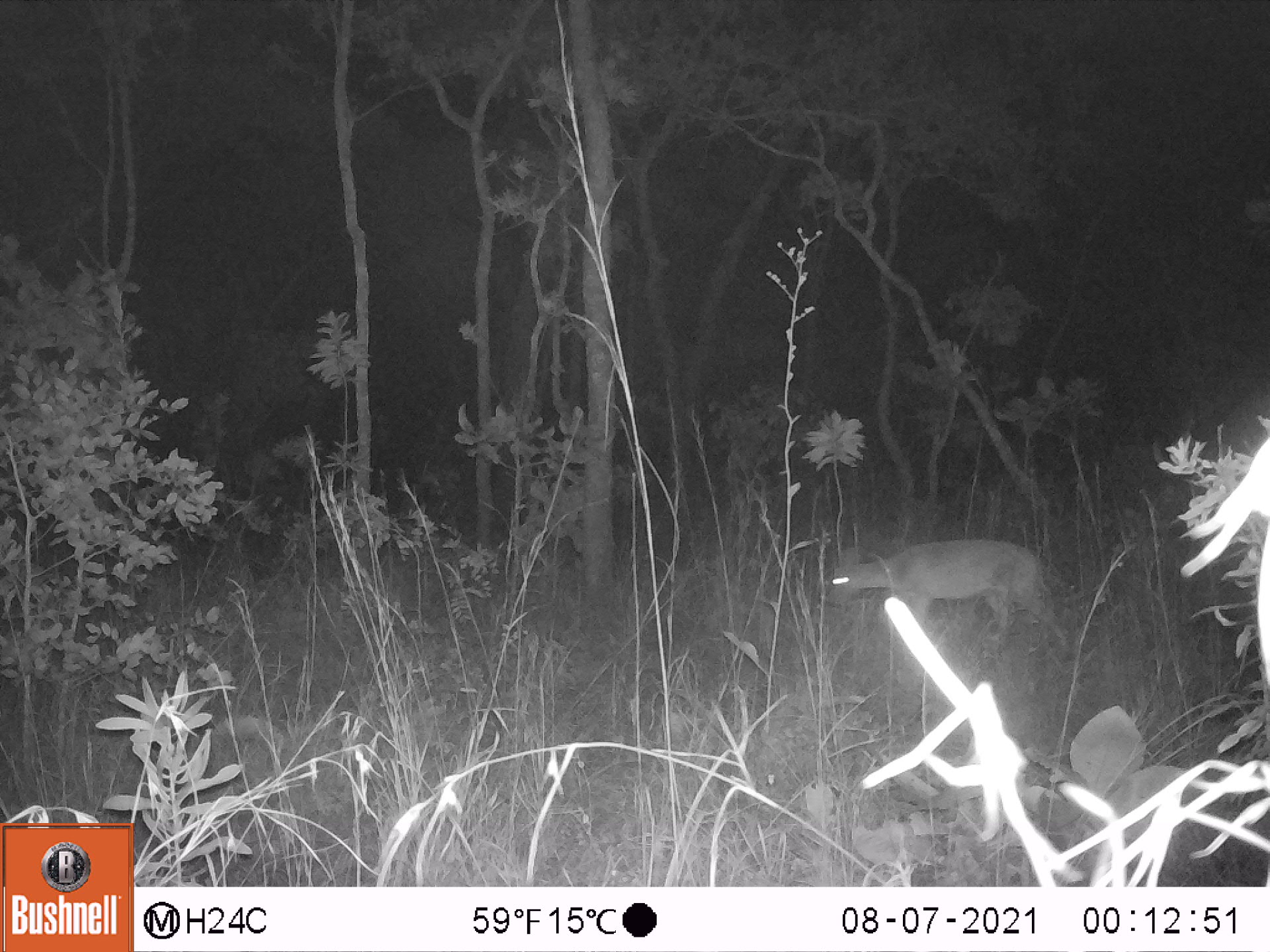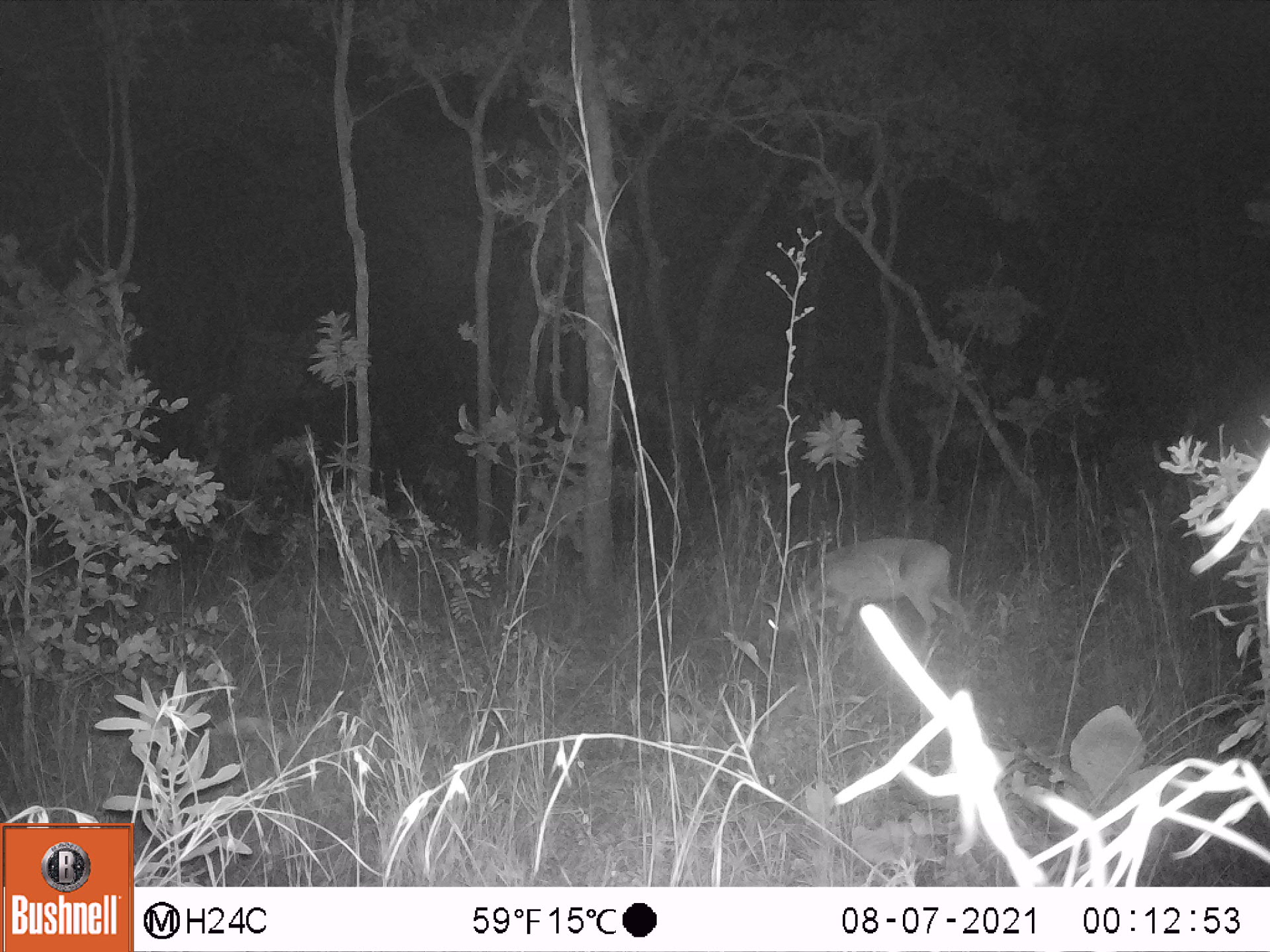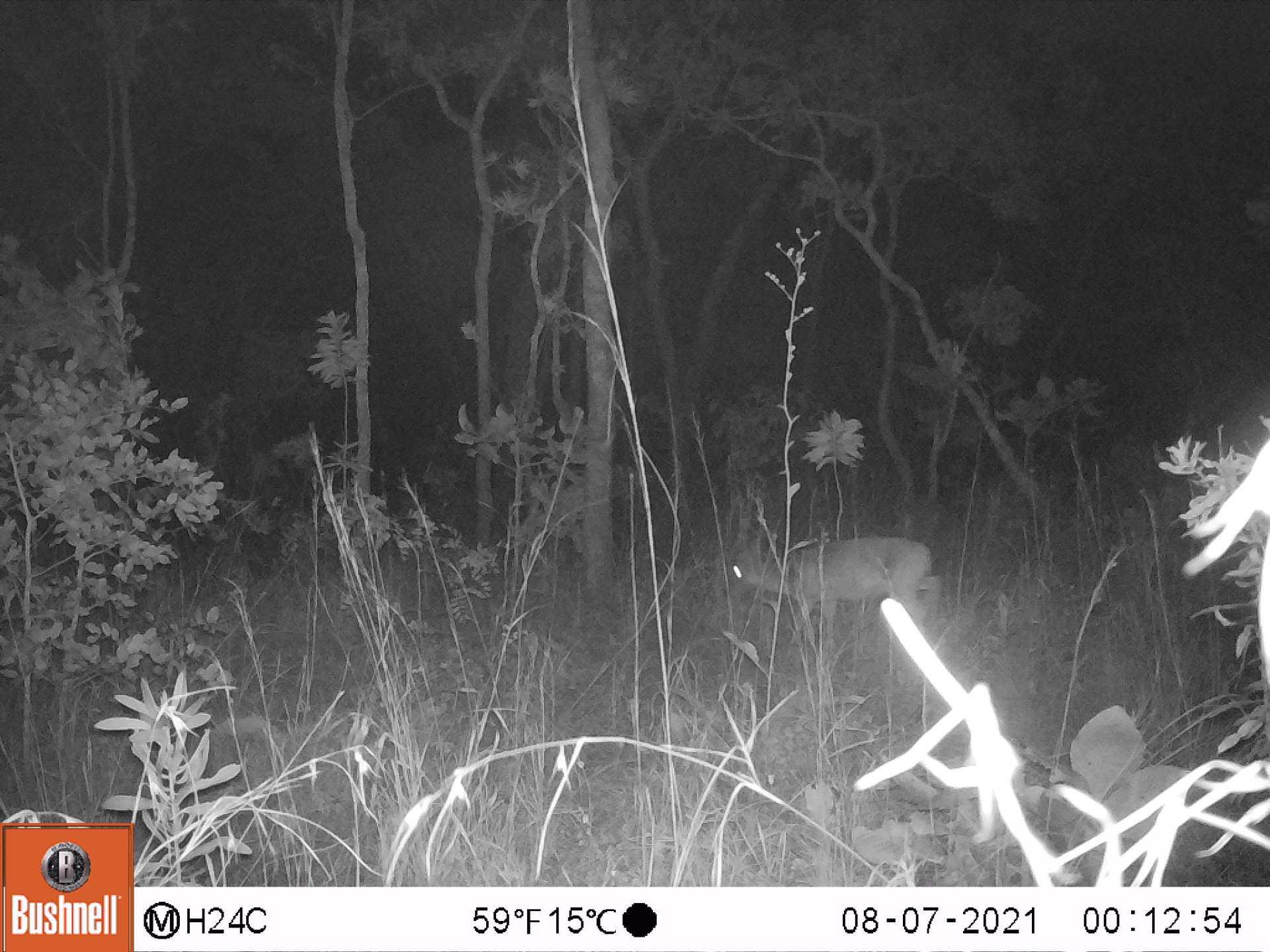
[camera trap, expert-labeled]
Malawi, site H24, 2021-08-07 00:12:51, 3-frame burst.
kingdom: Animalia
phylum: Chordata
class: Mammalia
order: Artiodactyla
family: Bovidae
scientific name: Antilopinae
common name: small antelope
Small antelope (Antilopinae), count 1.